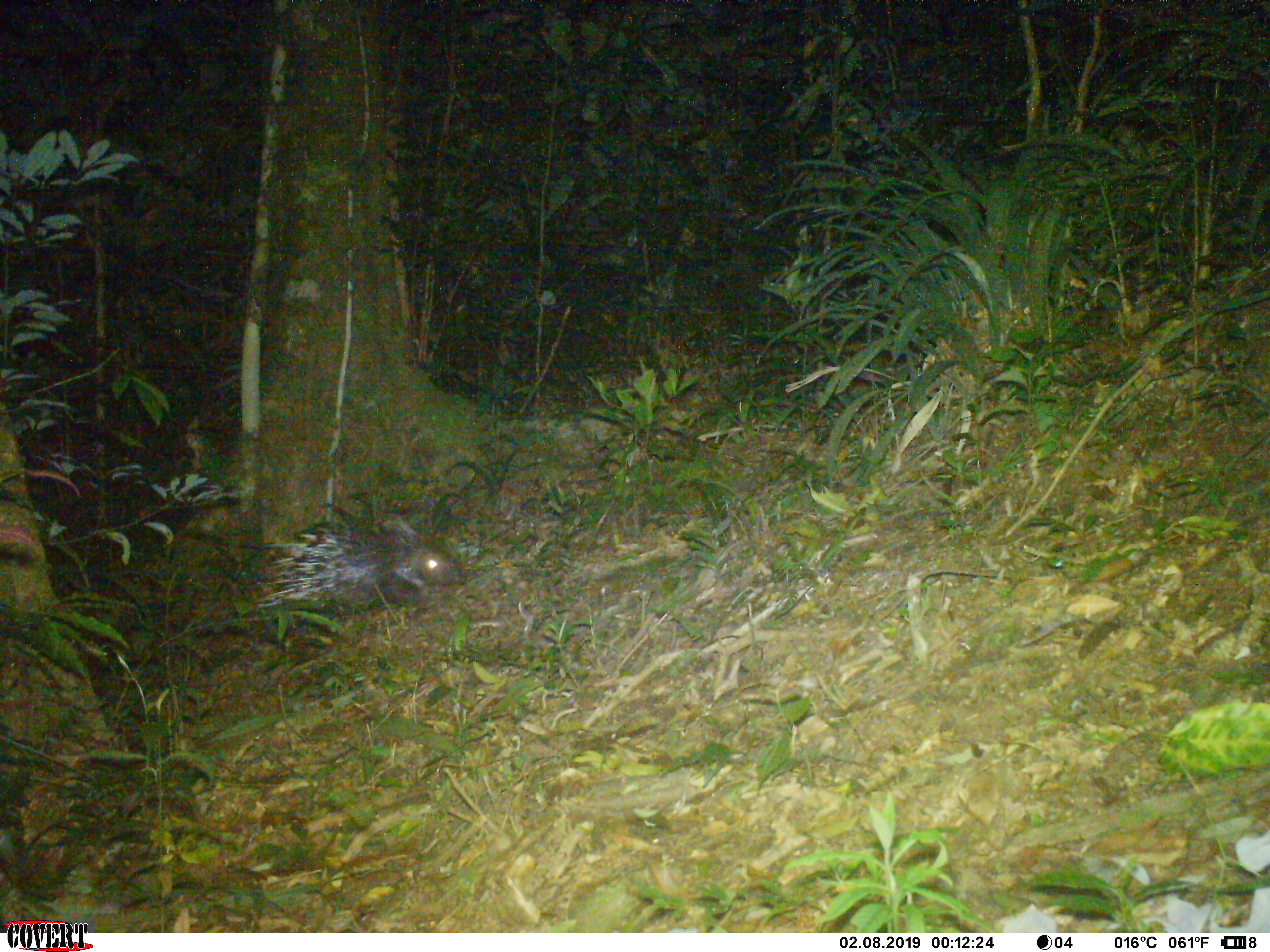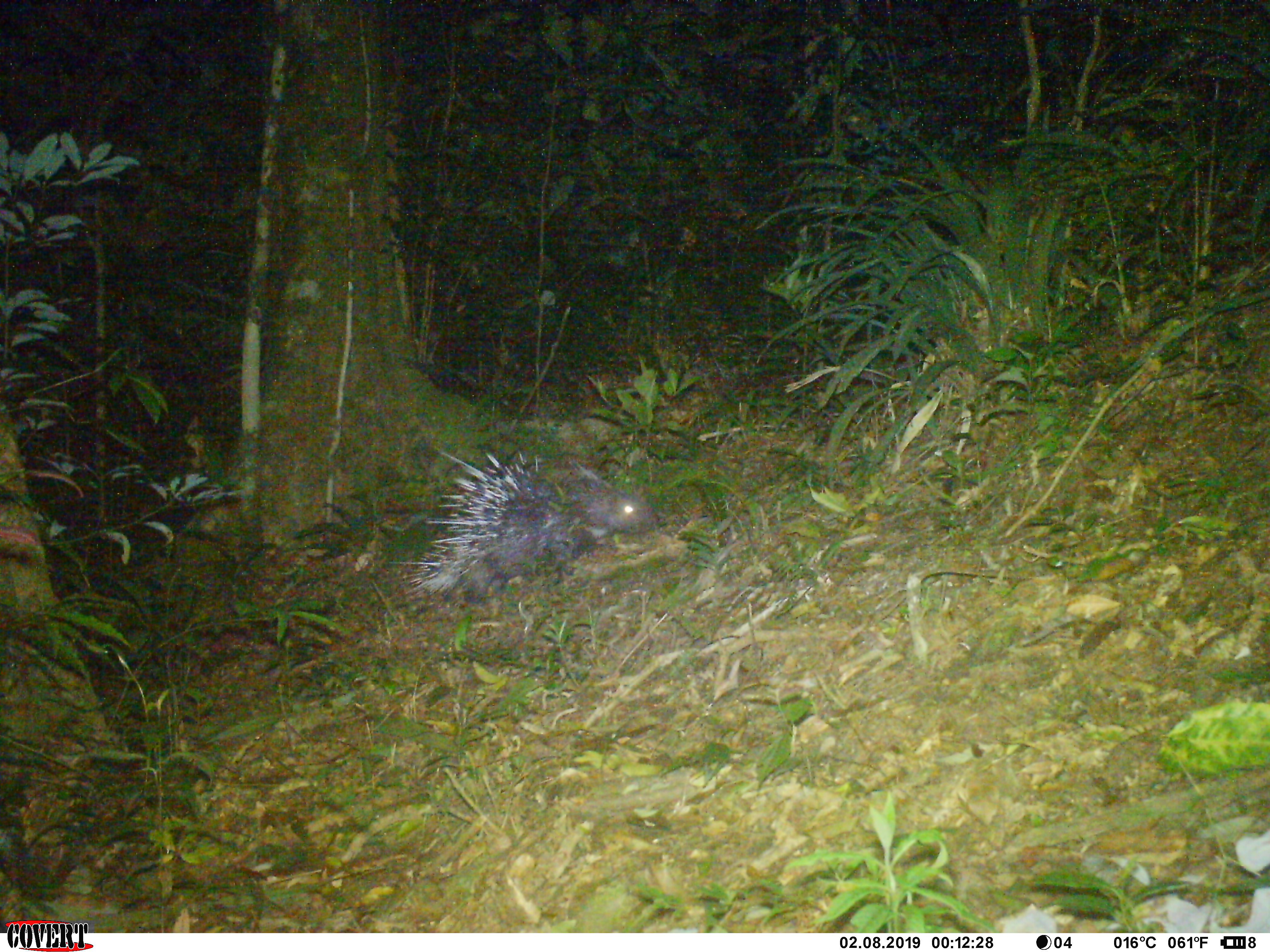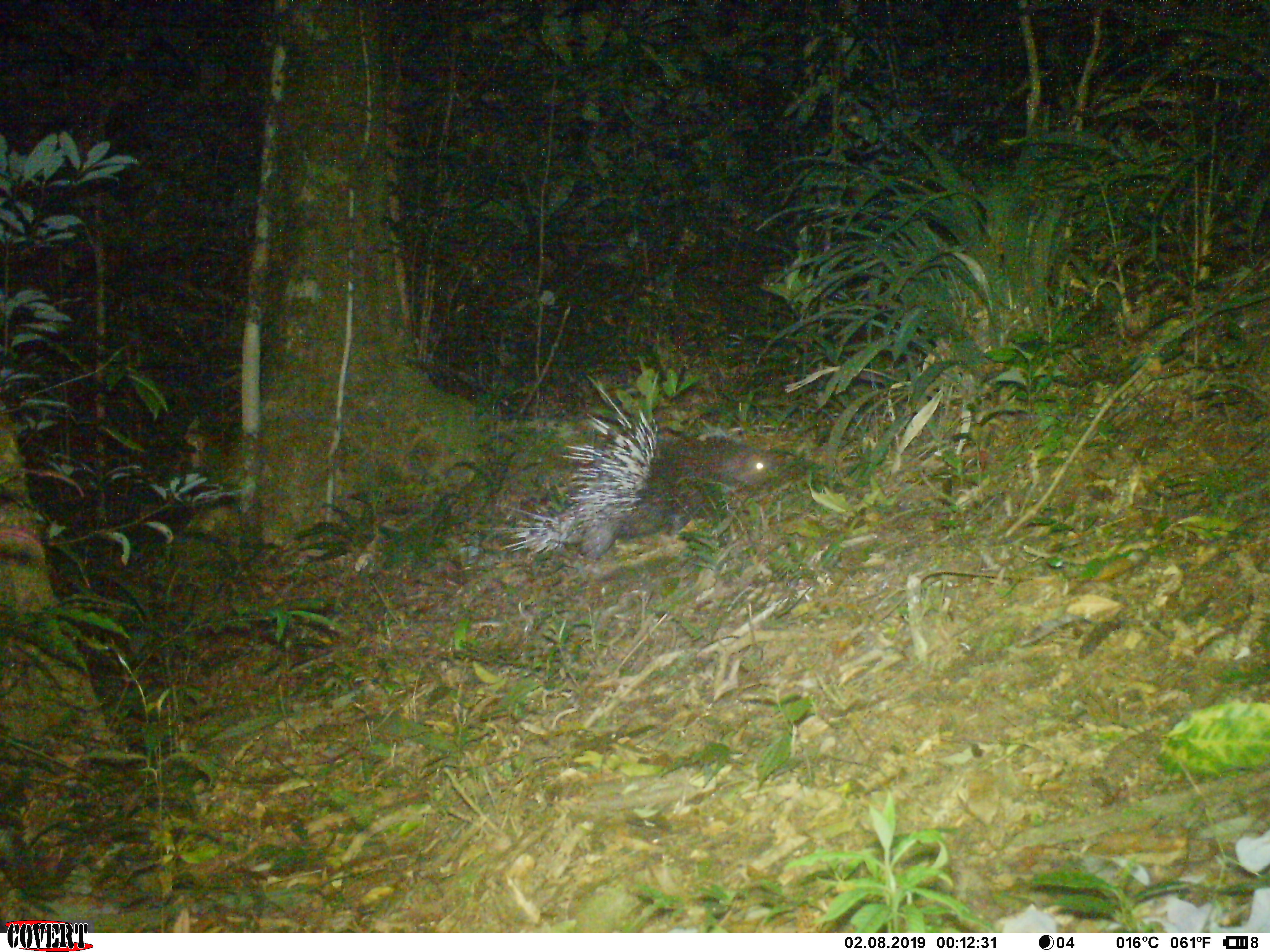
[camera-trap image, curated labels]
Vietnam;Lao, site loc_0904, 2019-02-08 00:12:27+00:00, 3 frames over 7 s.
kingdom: Animalia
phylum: Chordata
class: Mammalia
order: Rodentia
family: Hystricidae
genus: Hystrix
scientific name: Hystrix brachyura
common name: malayan porcupine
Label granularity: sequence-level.